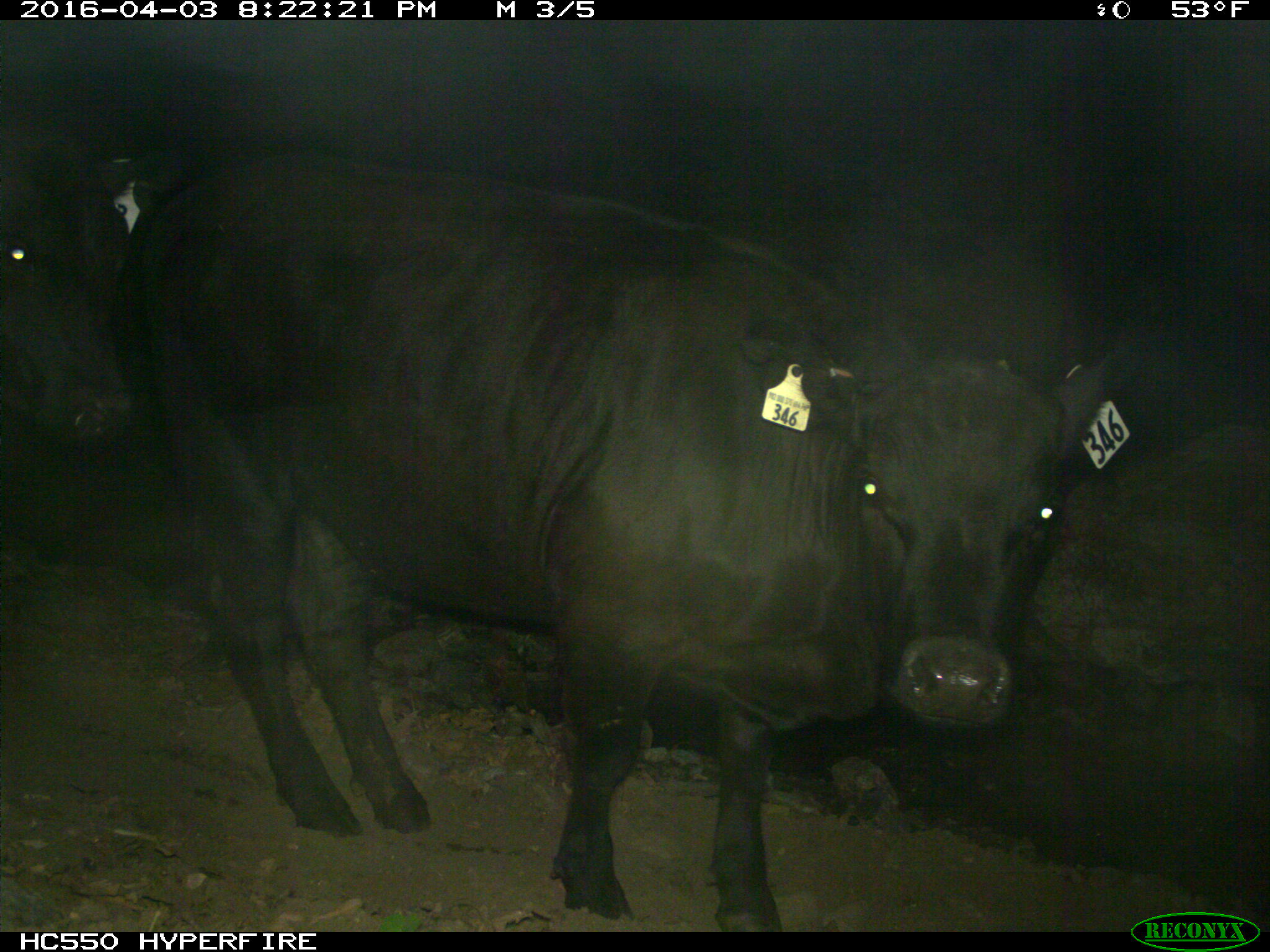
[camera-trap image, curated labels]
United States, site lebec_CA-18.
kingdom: Animalia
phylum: Chordata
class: Mammalia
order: Artiodactyla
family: Bovidae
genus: Bos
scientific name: Bos taurus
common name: domestic cow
Bos taurus (domestic cow).